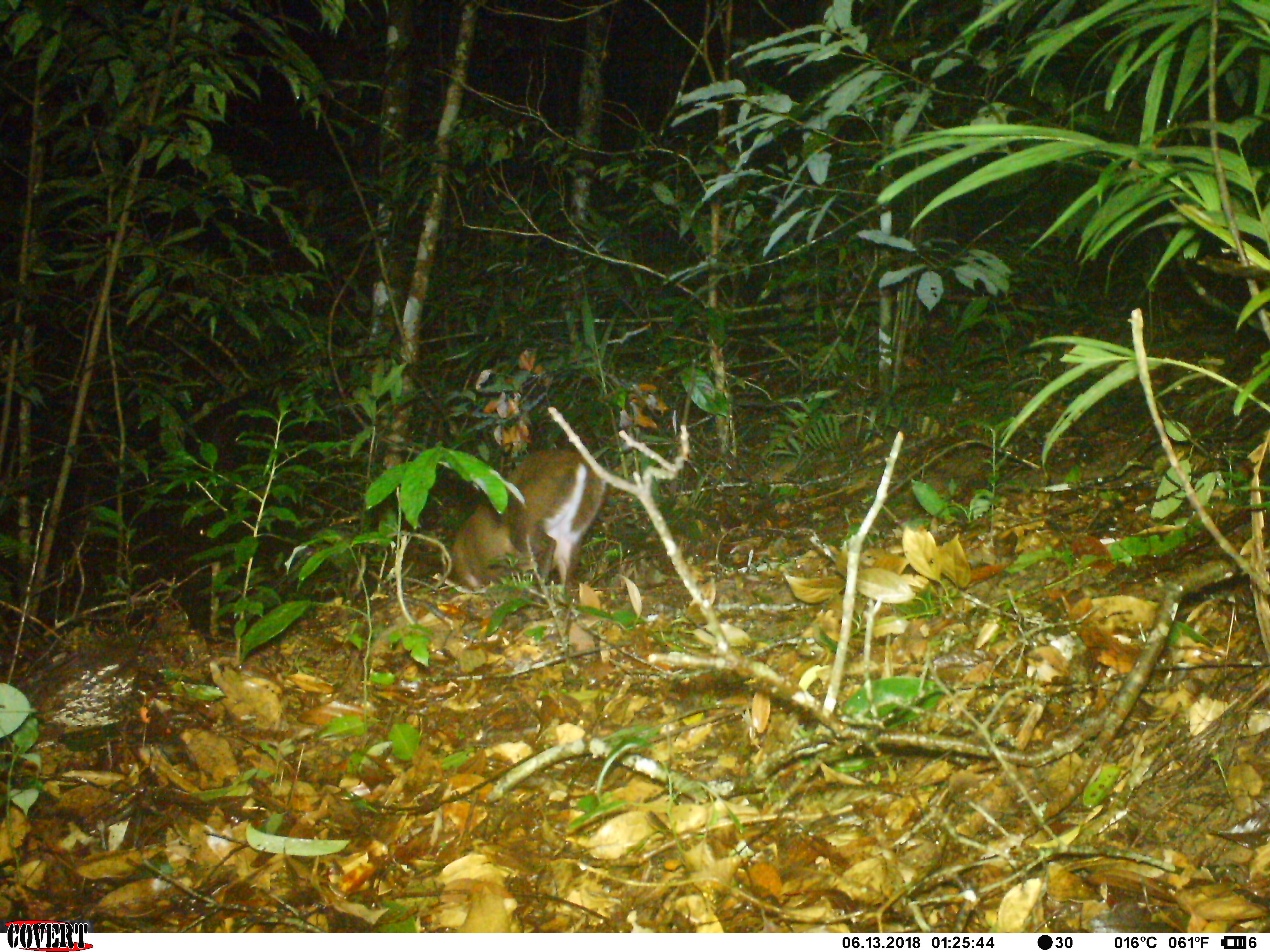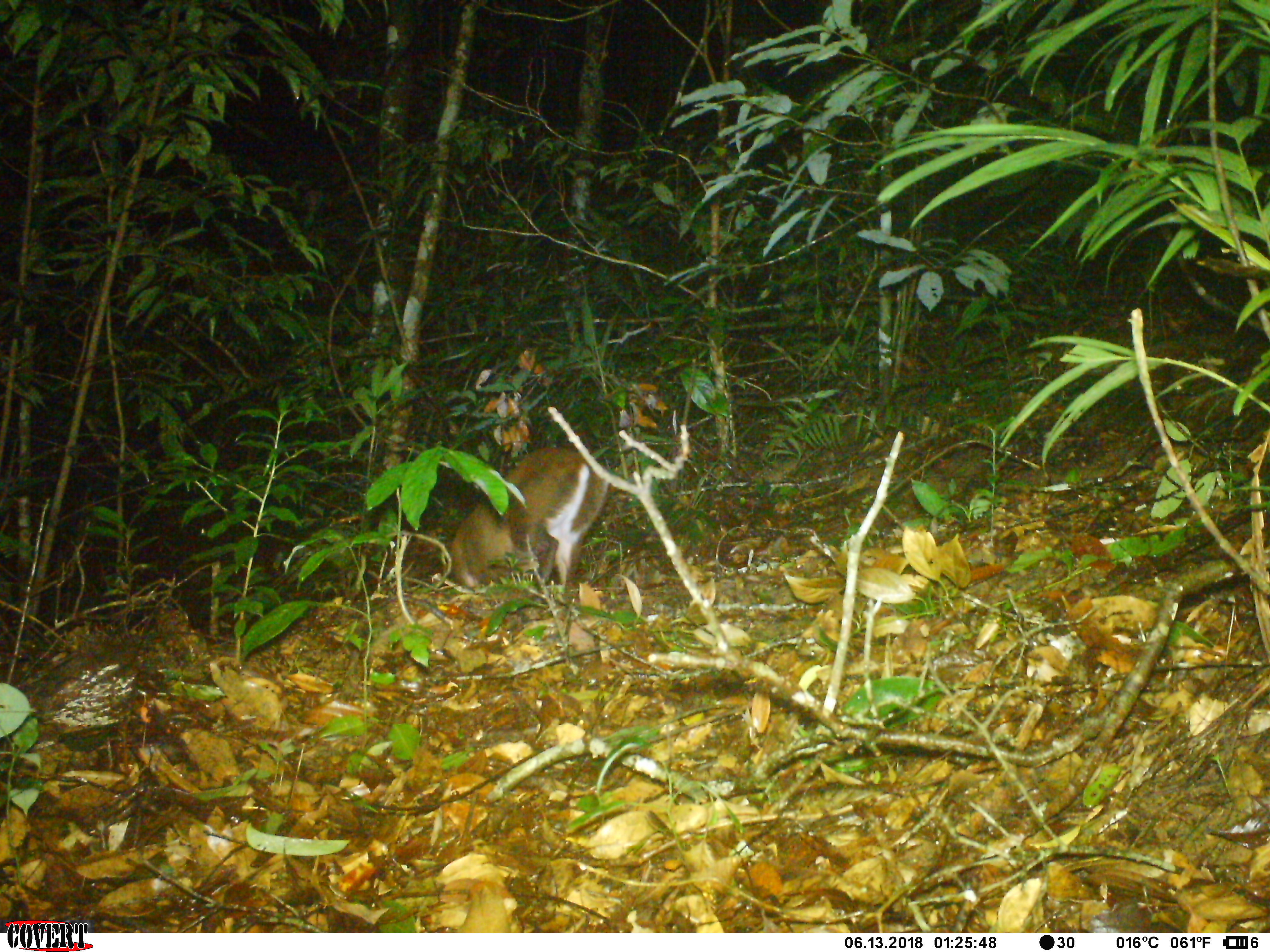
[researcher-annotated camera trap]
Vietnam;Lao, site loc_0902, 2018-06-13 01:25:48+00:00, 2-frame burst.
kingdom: Animalia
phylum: Chordata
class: Mammalia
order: Artiodactyla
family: Cervidae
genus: Muntiacus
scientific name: Muntiacus rooseveltorum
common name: roosevelt's muntjac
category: roosevelts muntjac group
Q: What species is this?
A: Roosevelts muntjac group (roosevelt's muntjac) (Muntiacus rooseveltorum).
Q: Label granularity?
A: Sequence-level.